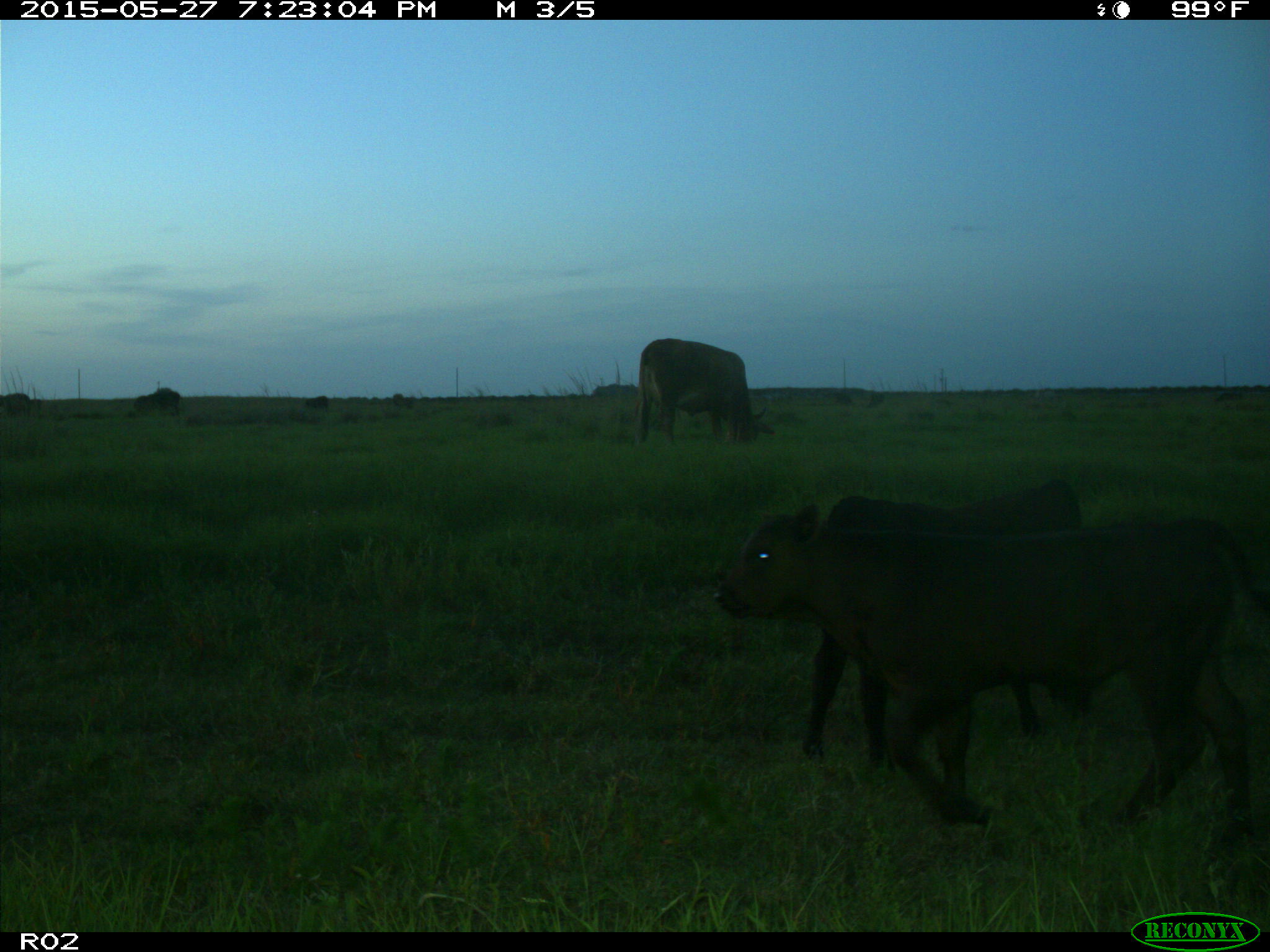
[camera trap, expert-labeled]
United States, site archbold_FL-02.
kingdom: Animalia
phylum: Chordata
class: Mammalia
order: Artiodactyla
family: Bovidae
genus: Bos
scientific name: Bos taurus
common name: domestic cow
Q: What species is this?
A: Bos taurus (domestic cow).